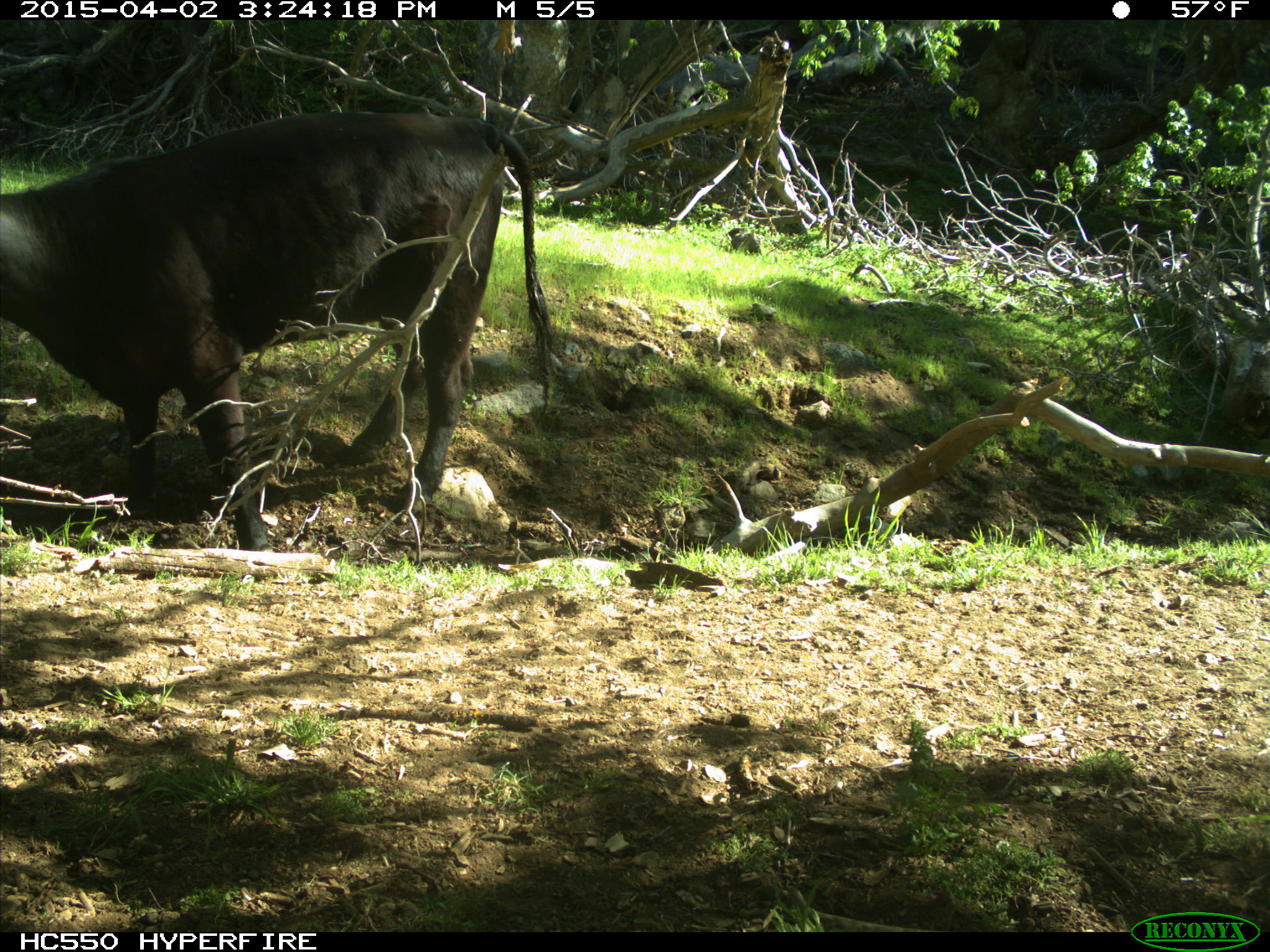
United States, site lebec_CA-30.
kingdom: Animalia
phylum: Chordata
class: Mammalia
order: Artiodactyla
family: Bovidae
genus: Bos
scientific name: Bos taurus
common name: domestic cow